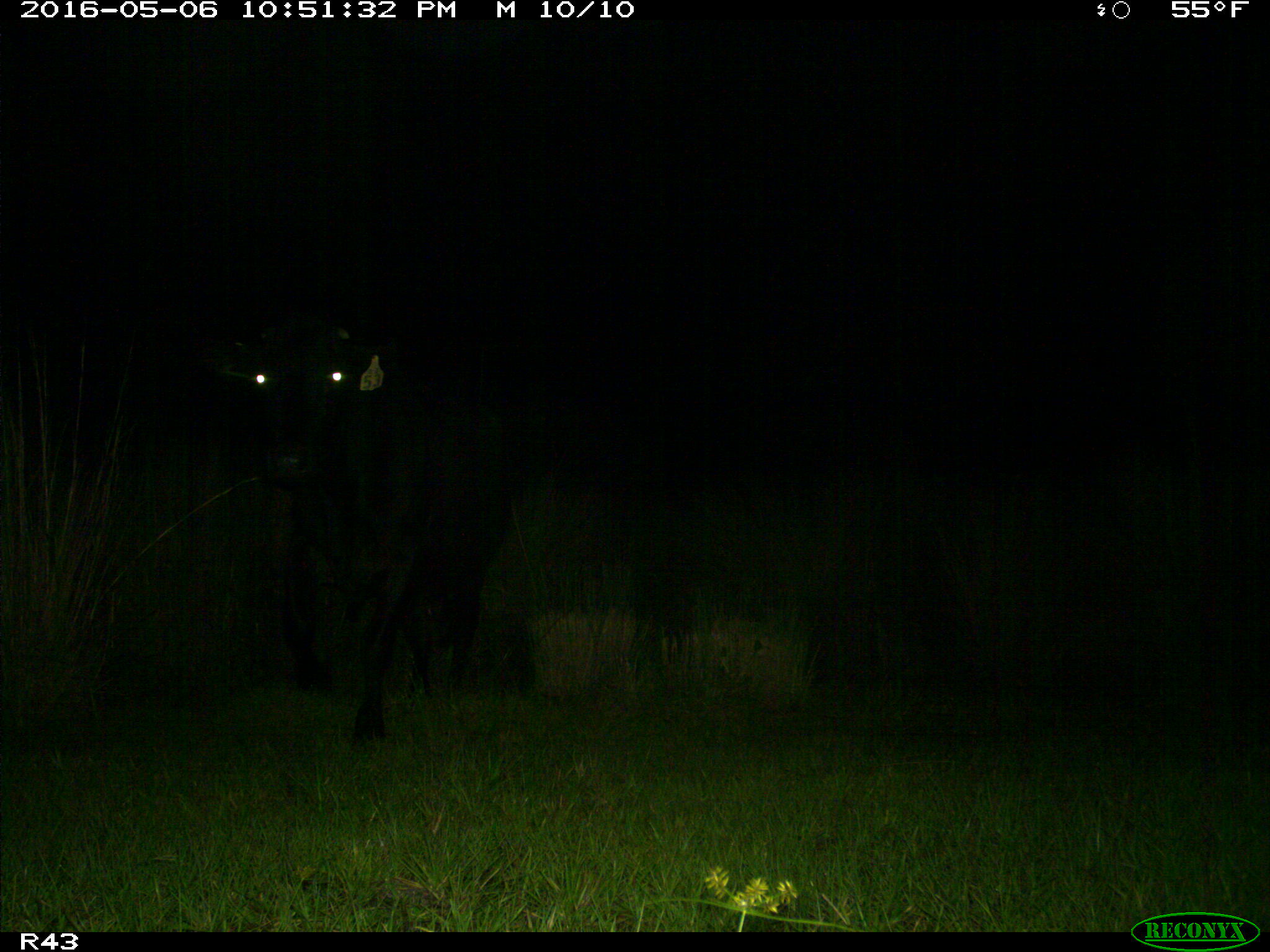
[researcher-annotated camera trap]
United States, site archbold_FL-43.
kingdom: Animalia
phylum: Chordata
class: Mammalia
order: Artiodactyla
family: Bovidae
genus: Bos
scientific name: Bos taurus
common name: domestic cow